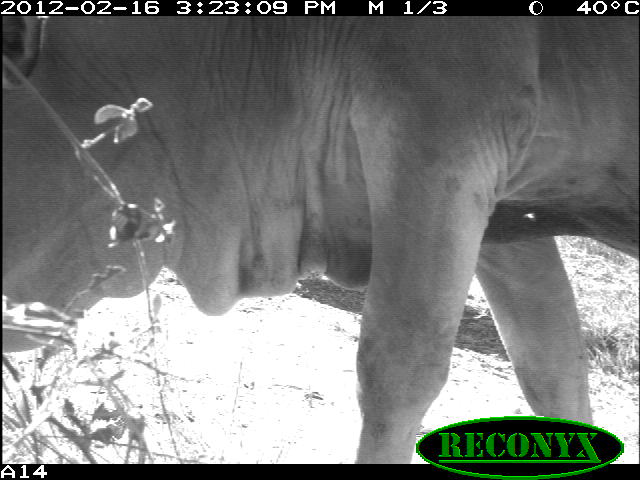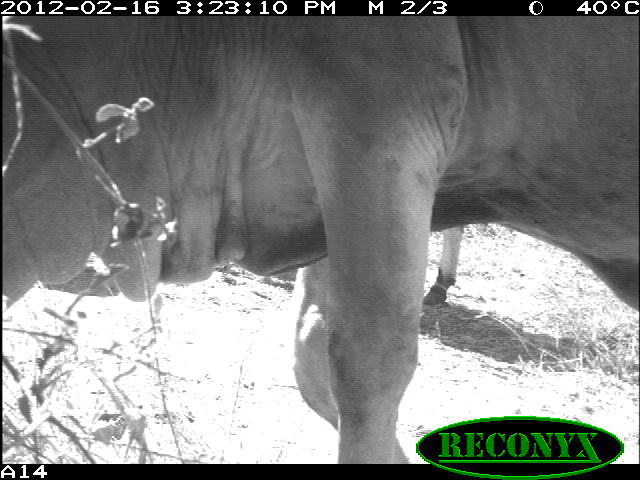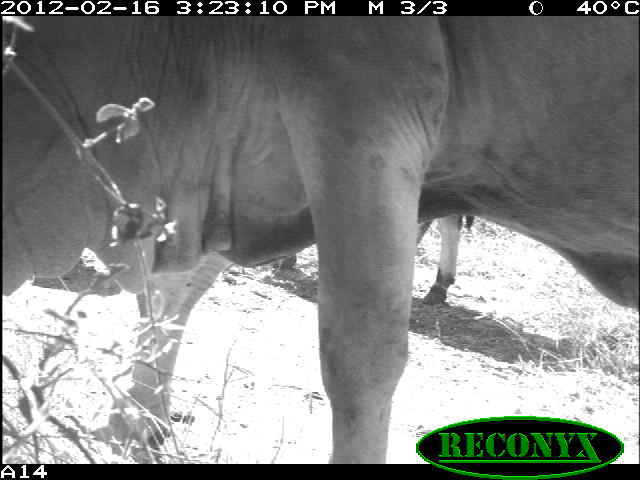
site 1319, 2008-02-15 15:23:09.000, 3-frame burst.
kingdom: Animalia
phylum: Chordata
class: Mammalia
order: Artiodactyla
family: Bovidae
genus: Bos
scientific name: Bos taurus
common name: domestic cattle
Bos taurus (domestic cattle), count 1.